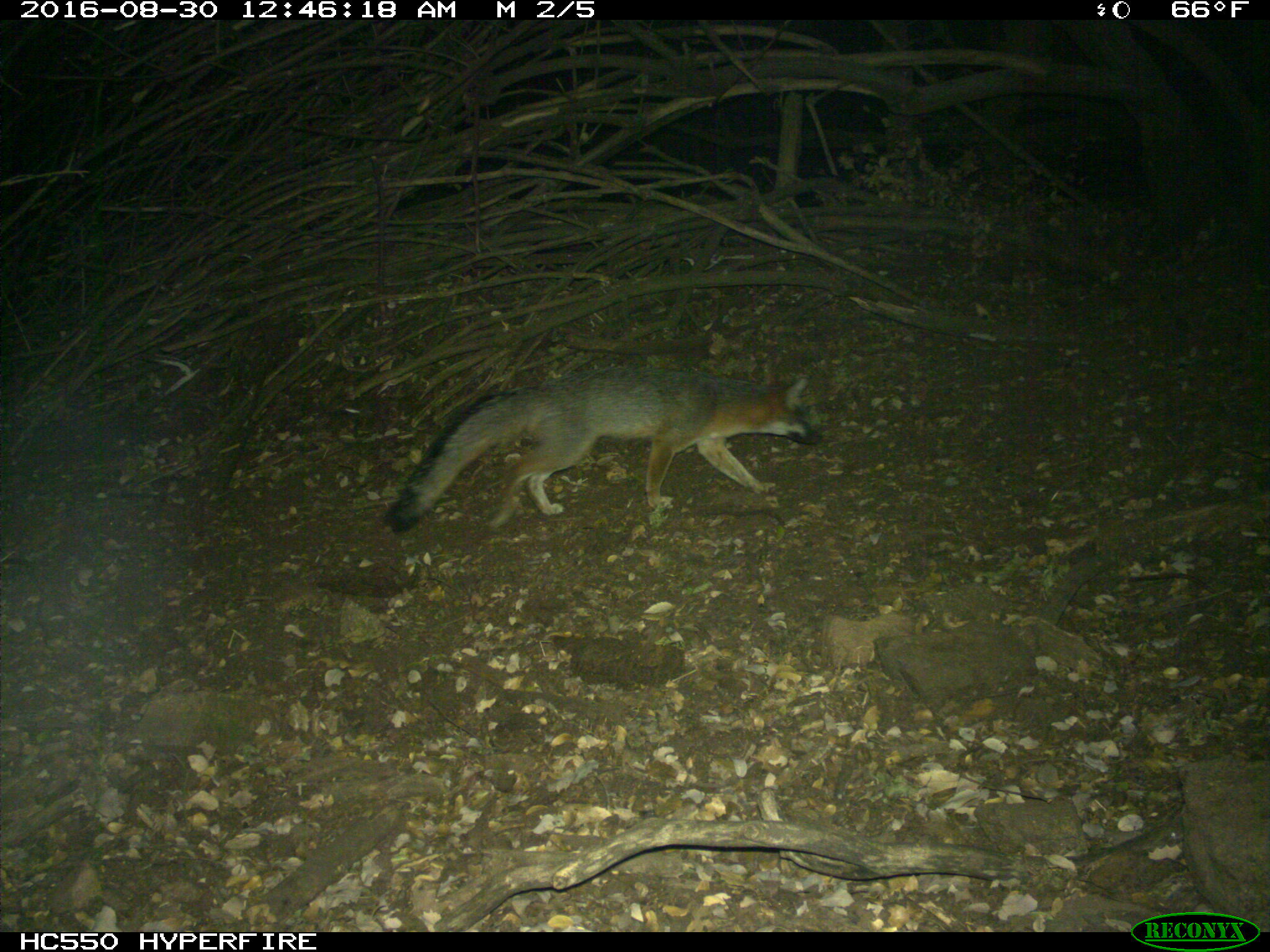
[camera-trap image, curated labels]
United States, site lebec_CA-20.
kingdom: Animalia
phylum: Chordata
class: Mammalia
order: Carnivora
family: Canidae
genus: Urocyon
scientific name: Urocyon cinereoargenteus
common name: gray fox